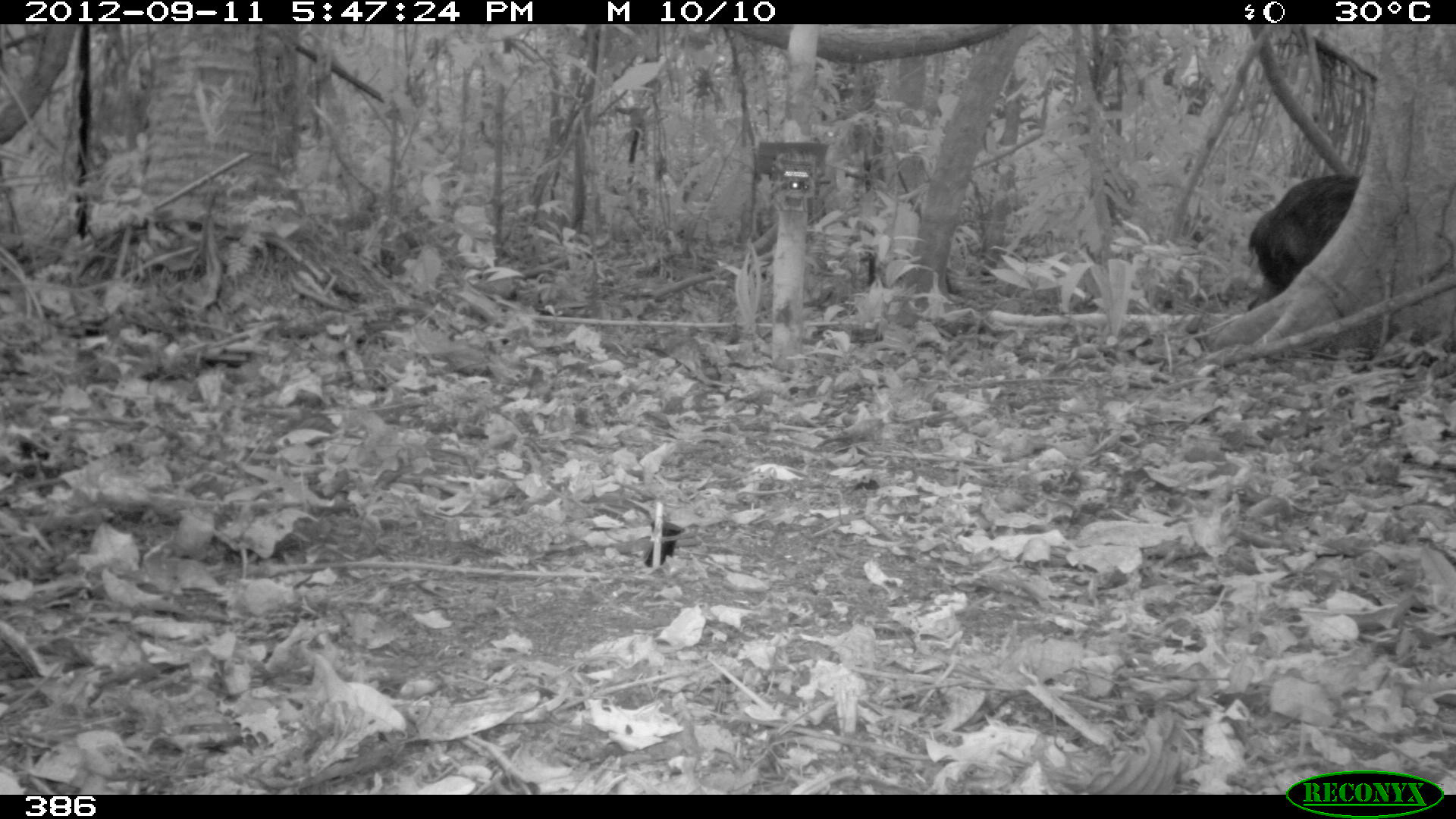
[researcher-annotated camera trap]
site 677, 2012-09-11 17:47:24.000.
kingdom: Animalia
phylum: Chordata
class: Mammalia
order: Artiodactyla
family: Tayassuidae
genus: Tayassu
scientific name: Tayassu pecari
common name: white-lipped peccary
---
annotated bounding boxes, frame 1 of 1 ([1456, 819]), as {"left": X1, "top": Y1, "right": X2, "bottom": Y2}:
tayassu pecari: {"left": 1245, "top": 172, "right": 1361, "bottom": 310}